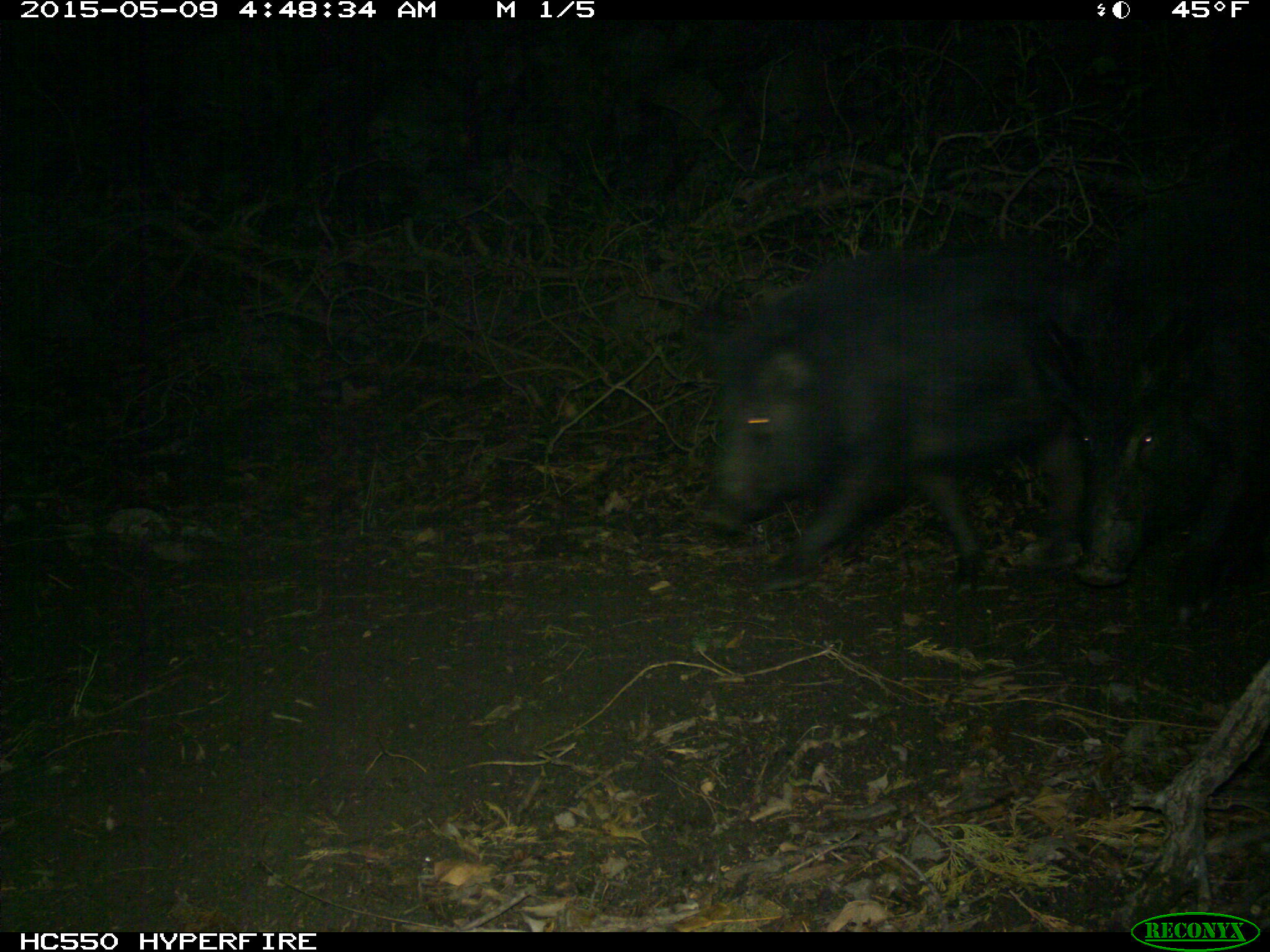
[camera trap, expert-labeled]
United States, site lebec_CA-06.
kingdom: Animalia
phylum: Chordata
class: Mammalia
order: Artiodactyla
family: Suidae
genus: Sus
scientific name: Sus scrofa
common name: wild boar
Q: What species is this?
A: Sus scrofa (wild boar).